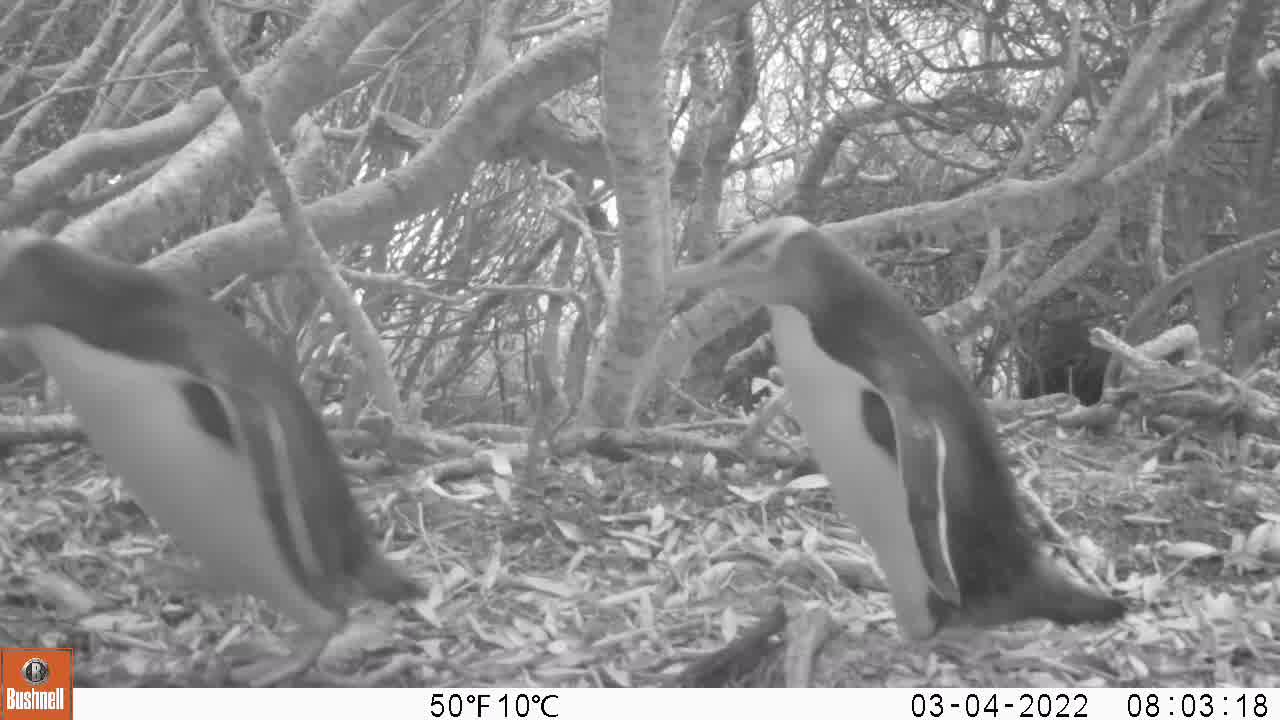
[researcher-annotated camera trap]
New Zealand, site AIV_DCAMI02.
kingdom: Animalia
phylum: Chordata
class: Aves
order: Sphenisciformes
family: Spheniscidae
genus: Megadyptes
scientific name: Megadyptes antipodes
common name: yellow-eyed penguin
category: yellow eyed penguin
Yellow eyed penguin (yellow-eyed penguin) (Megadyptes antipodes).